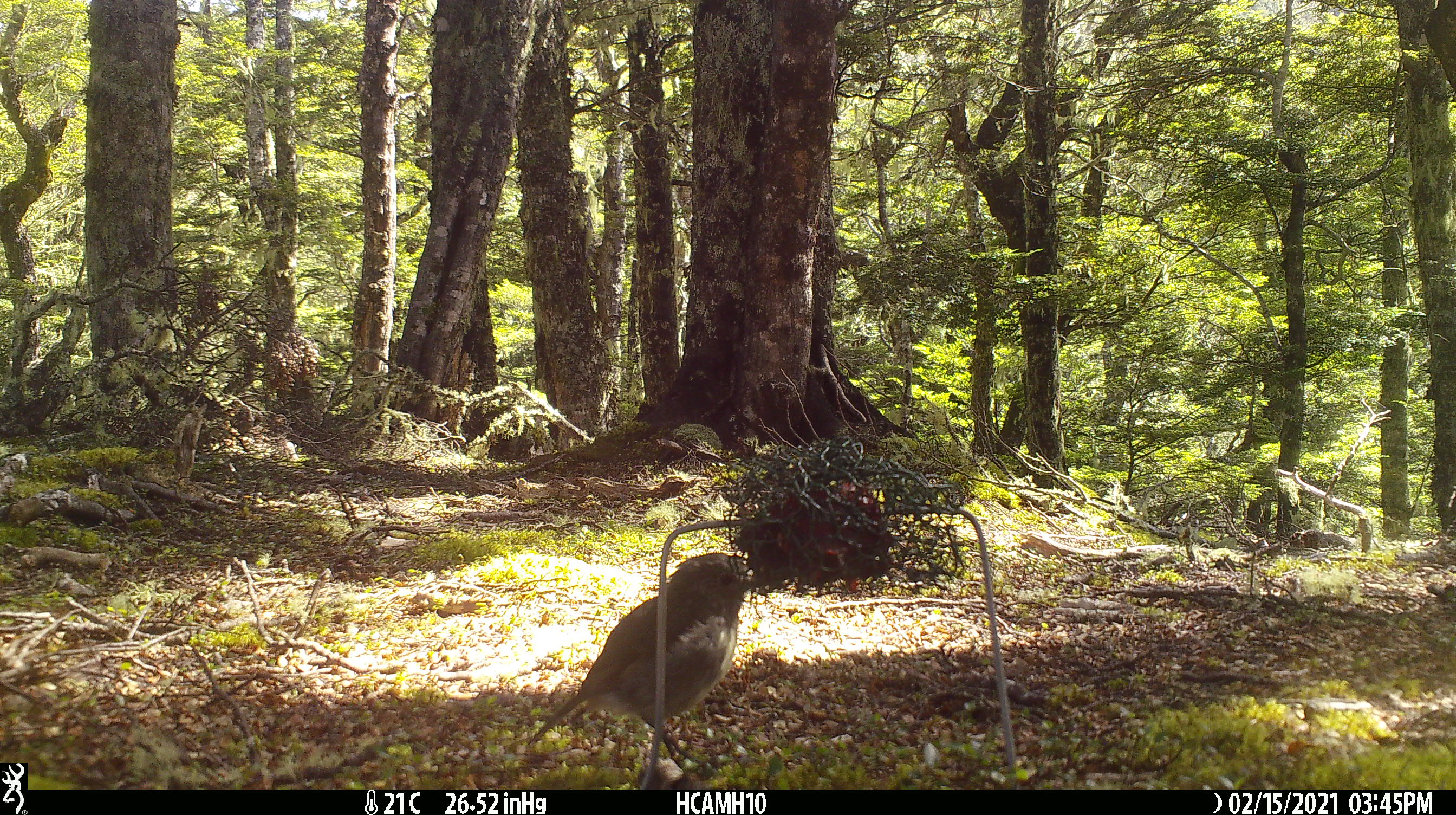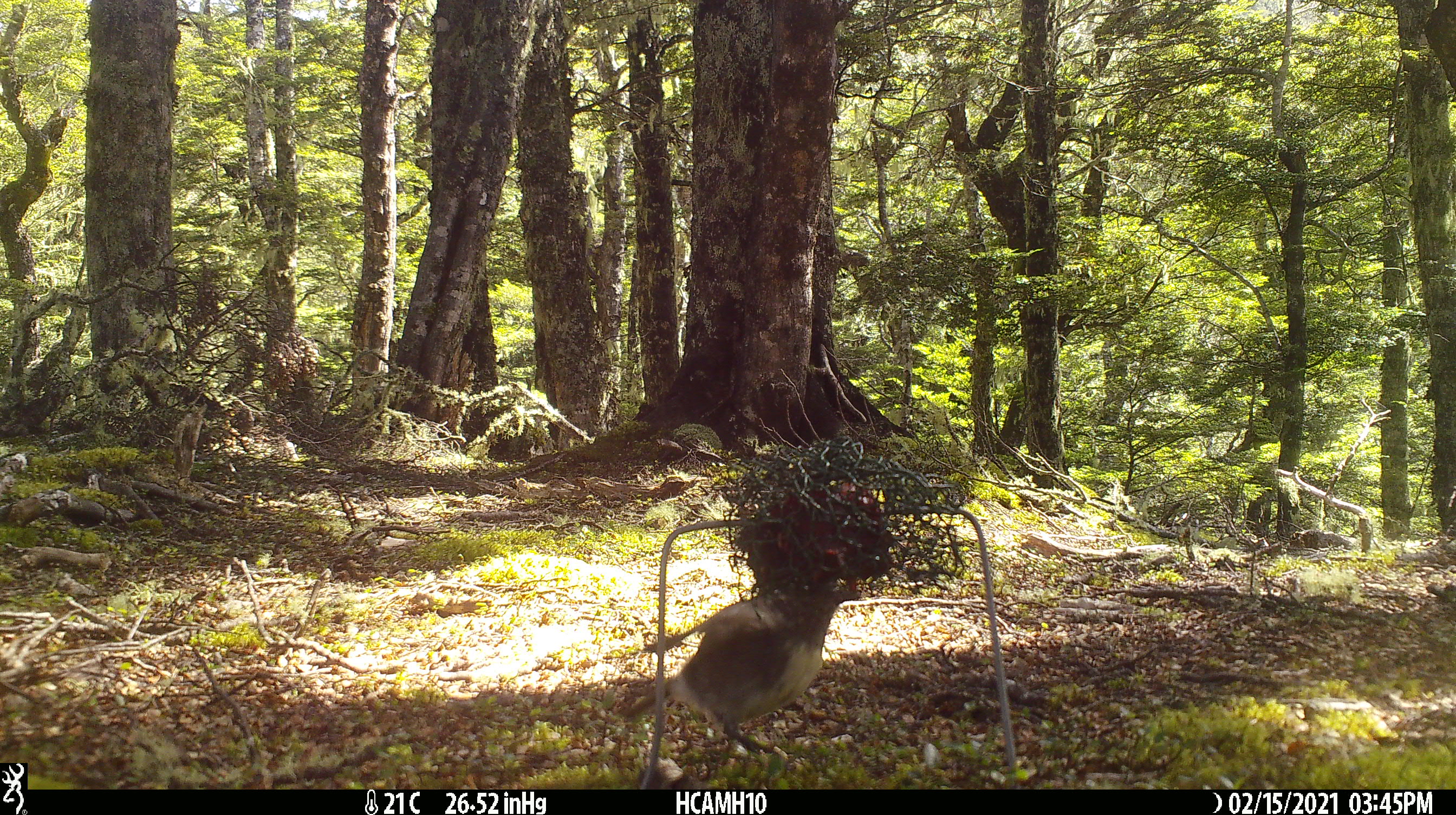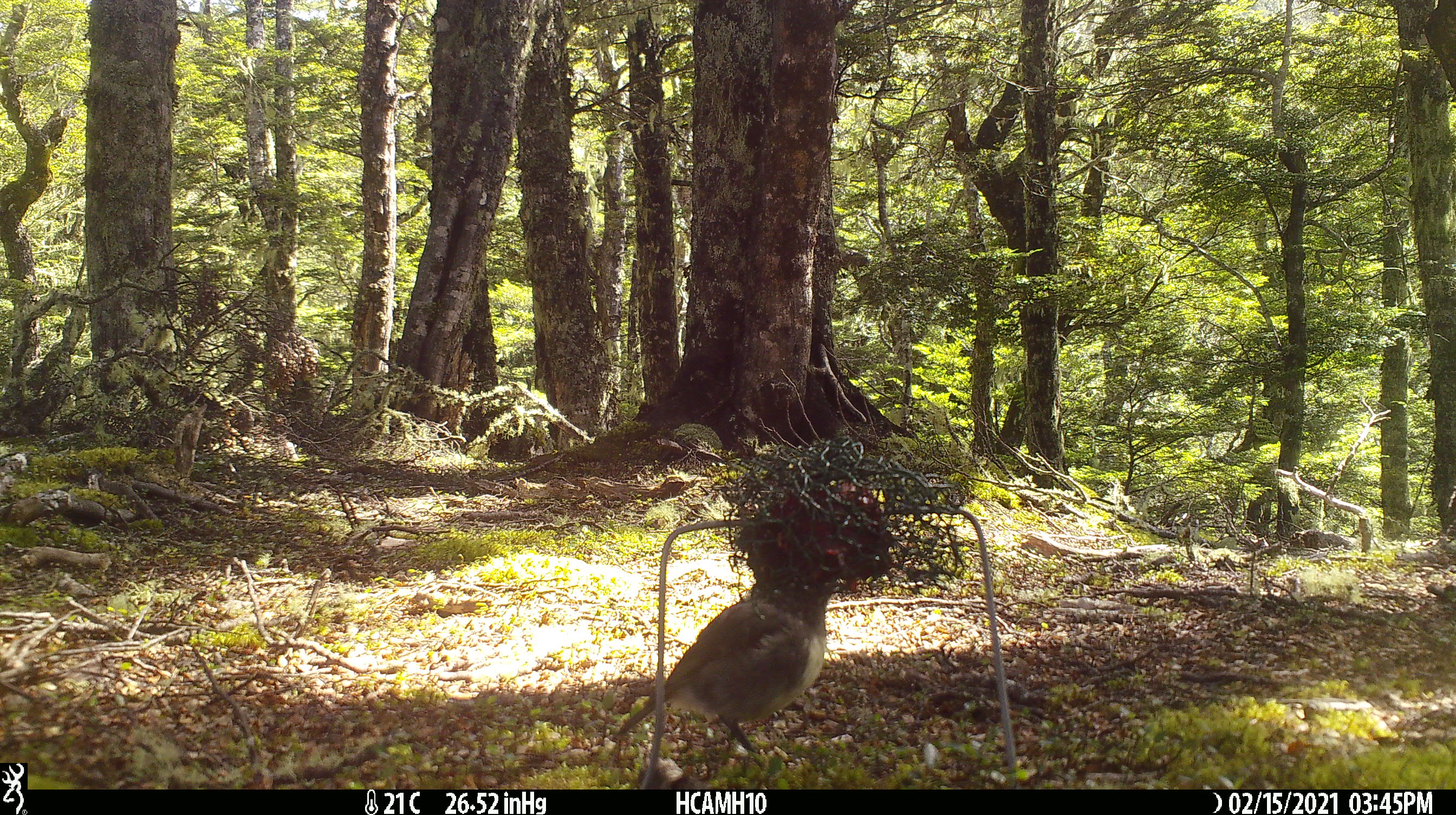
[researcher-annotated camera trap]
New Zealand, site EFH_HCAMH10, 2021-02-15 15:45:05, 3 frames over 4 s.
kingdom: Animalia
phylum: Chordata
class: Aves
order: Passeriformes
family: Petroicidae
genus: Petroica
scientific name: Petroica australis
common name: new zealand robin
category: robin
Robin (new zealand robin) (Petroica australis).